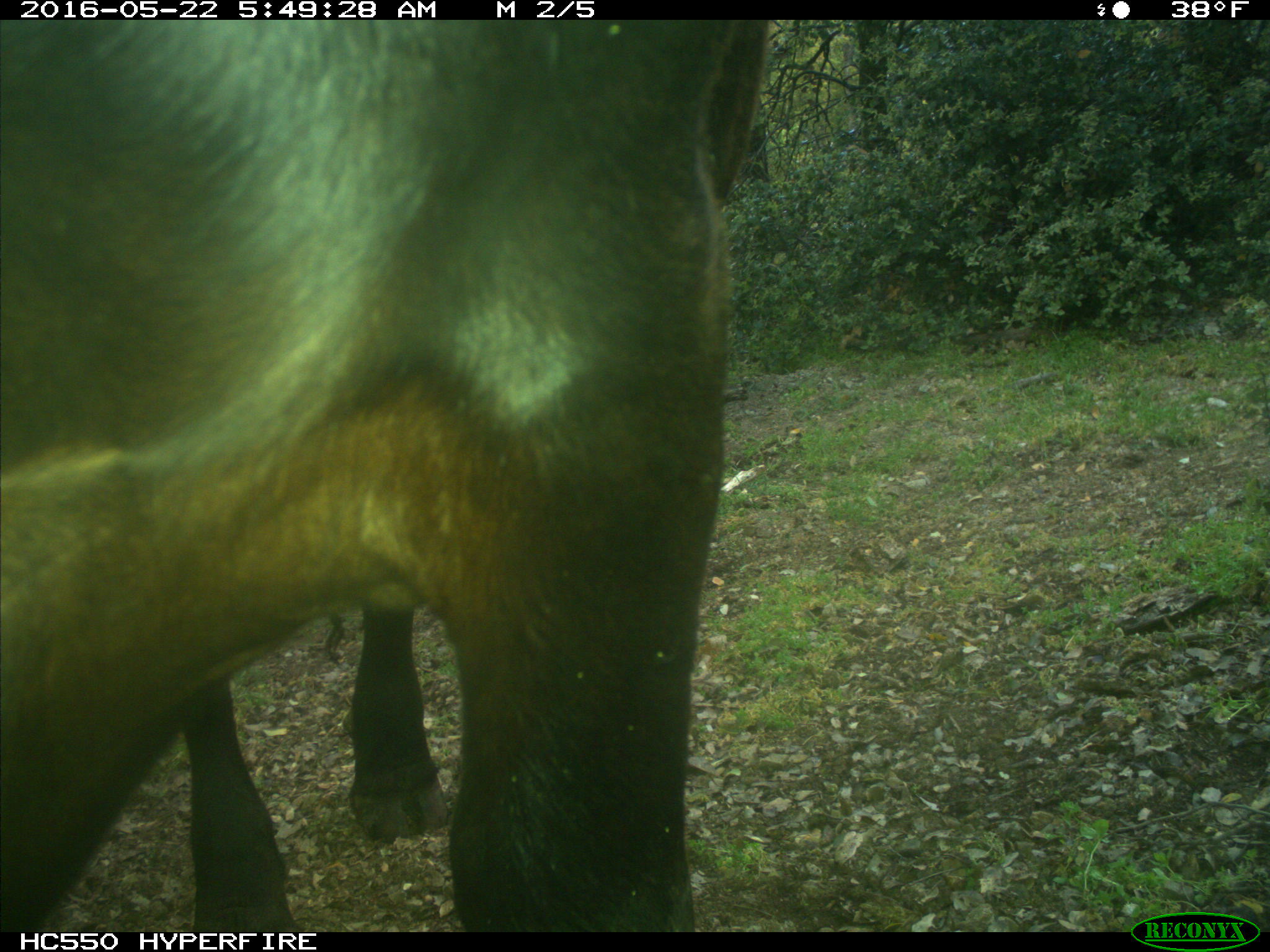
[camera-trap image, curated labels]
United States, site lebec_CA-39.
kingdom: Animalia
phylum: Chordata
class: Mammalia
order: Artiodactyla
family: Bovidae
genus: Bos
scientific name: Bos taurus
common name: domestic cow